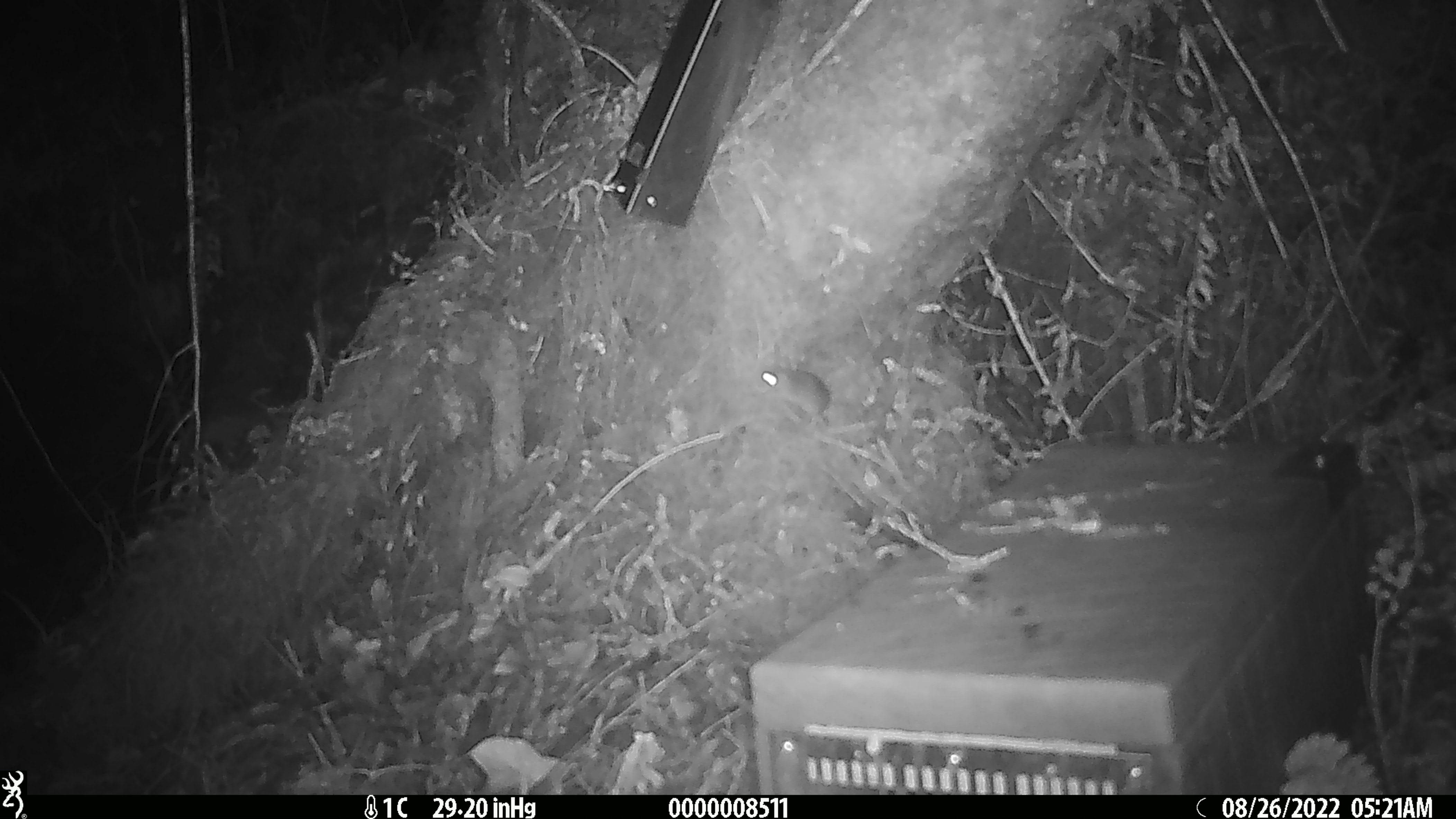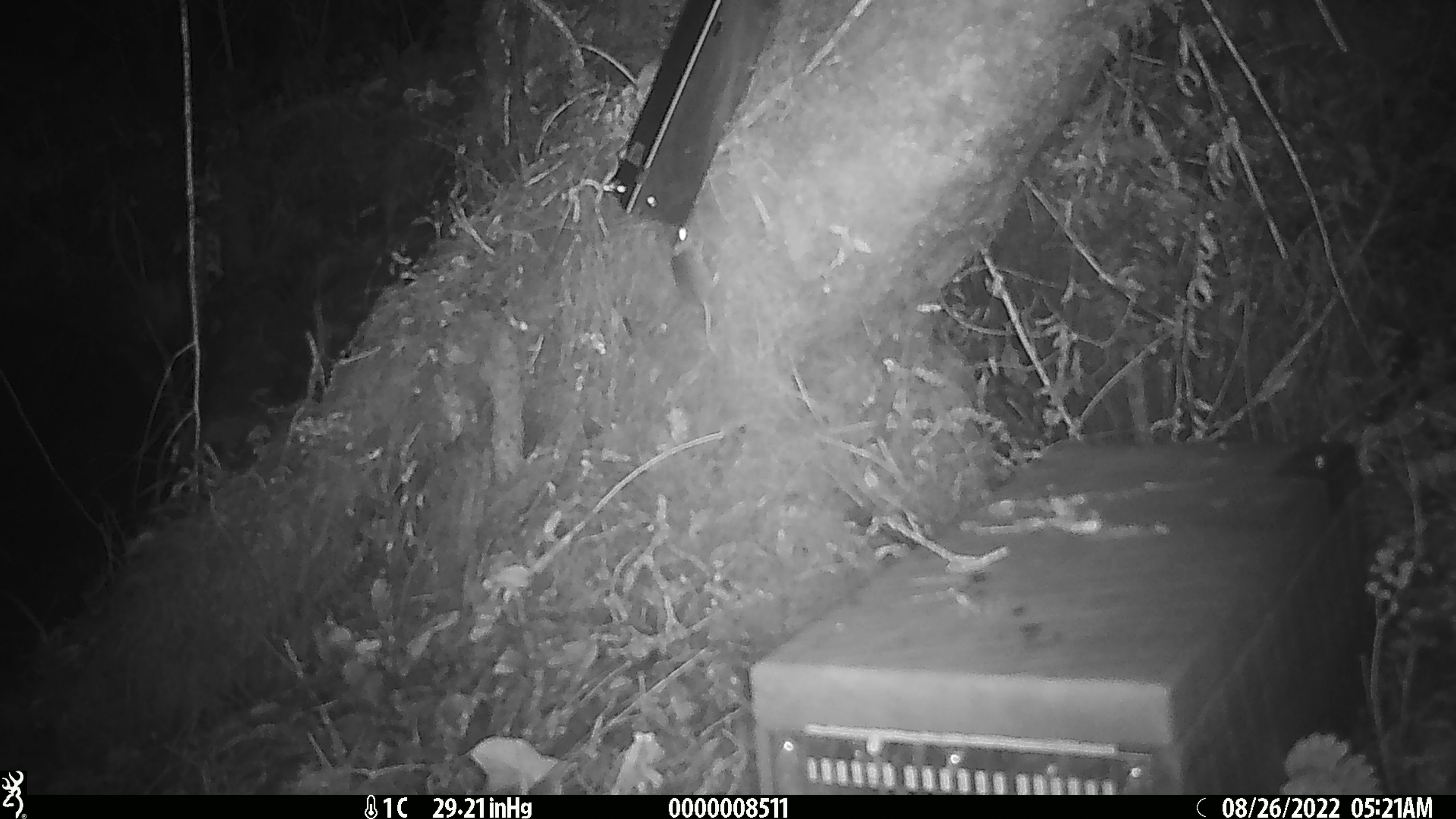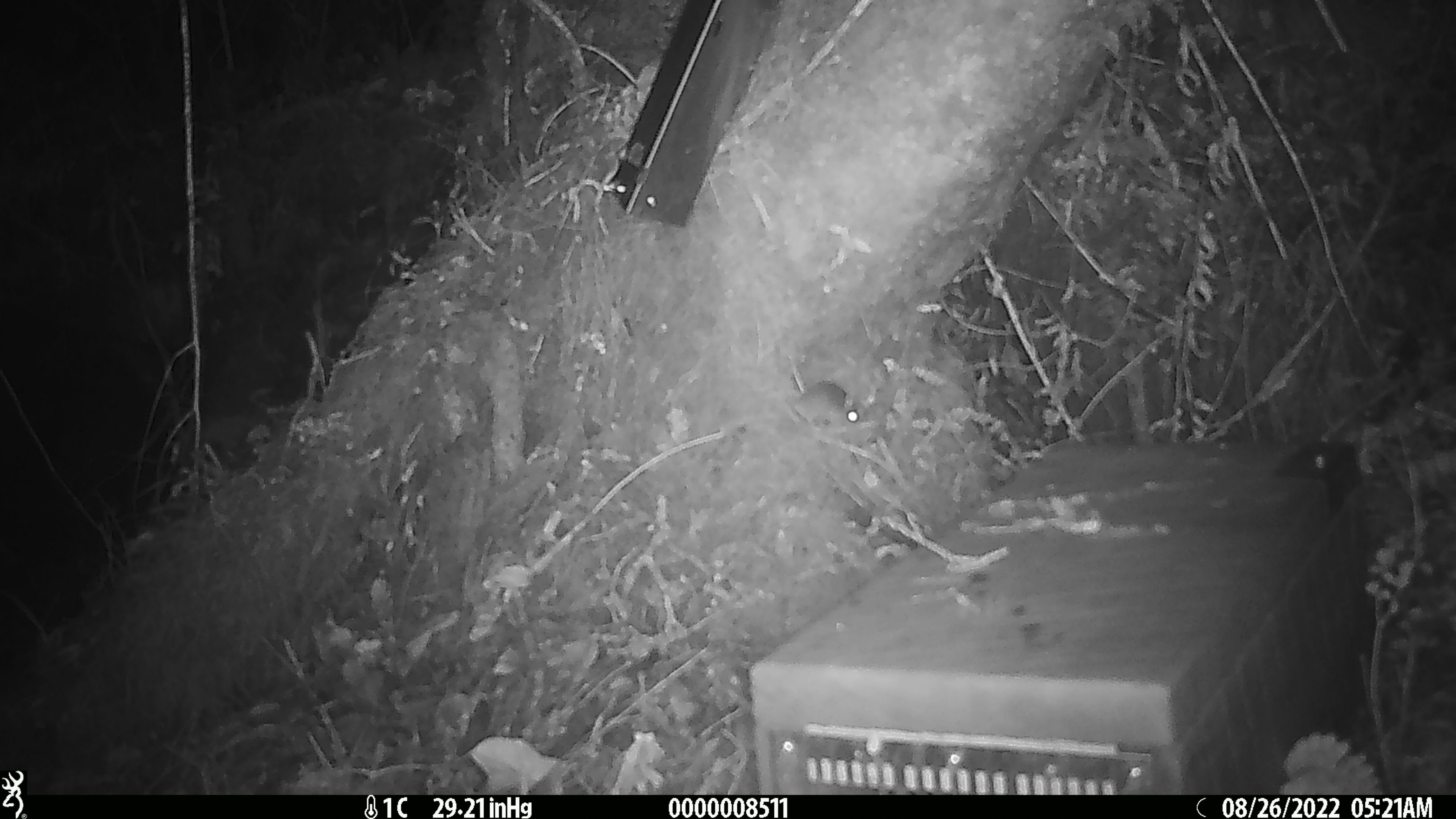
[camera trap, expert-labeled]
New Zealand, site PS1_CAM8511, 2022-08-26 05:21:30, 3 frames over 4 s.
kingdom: Animalia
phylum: Chordata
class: Mammalia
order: Rodentia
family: Muridae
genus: Mus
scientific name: Mus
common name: mouse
Mouse (Mus).